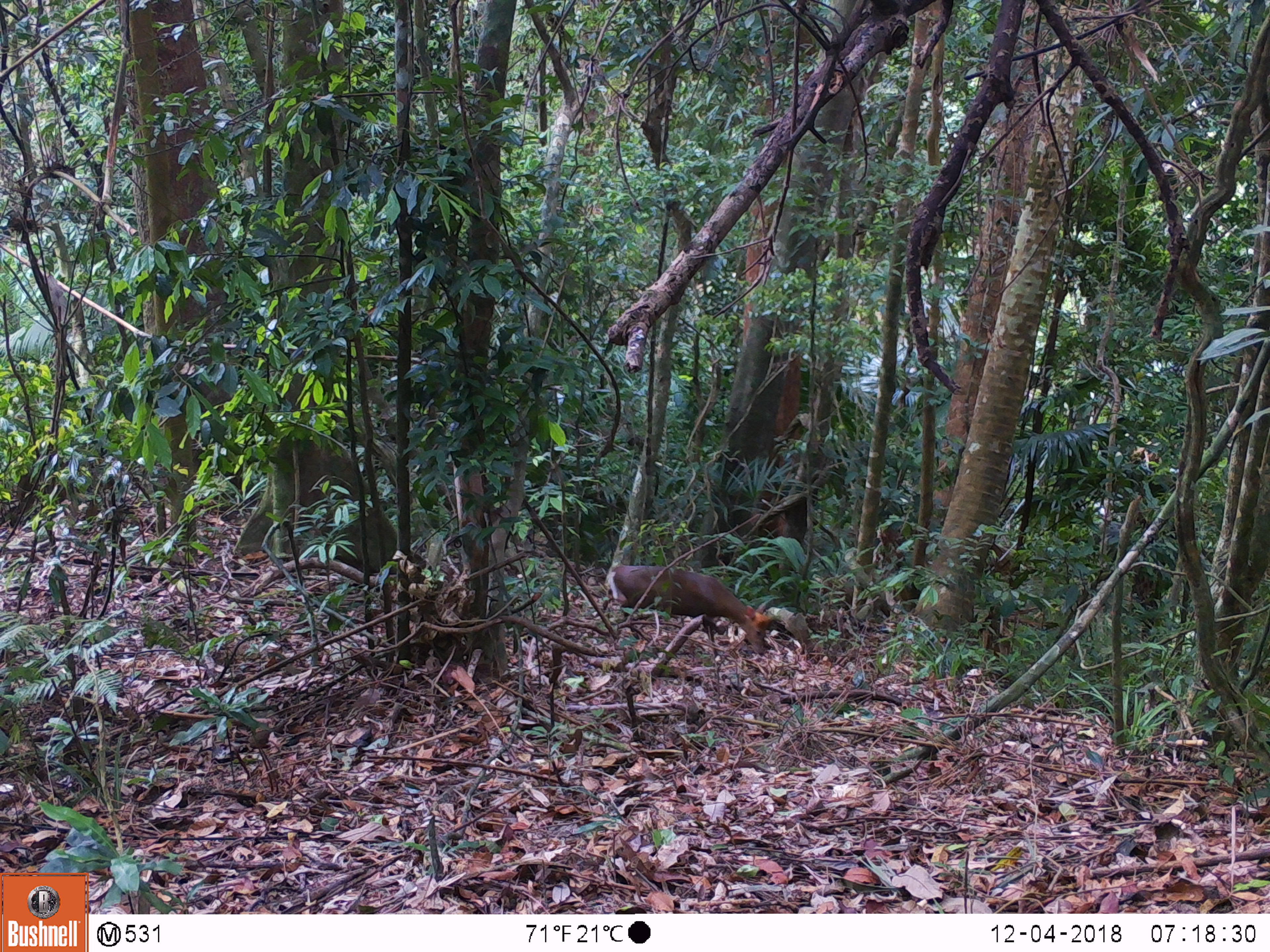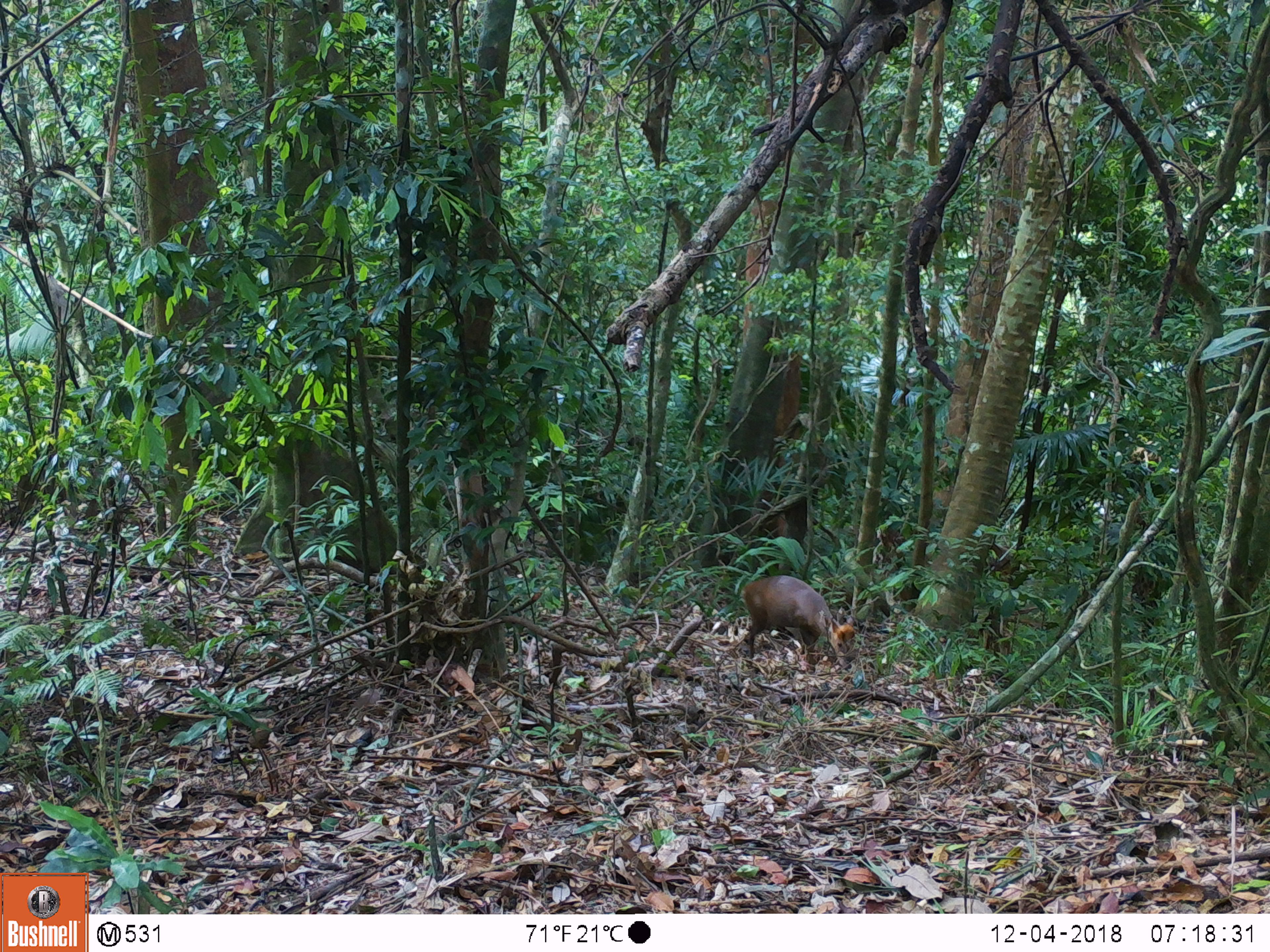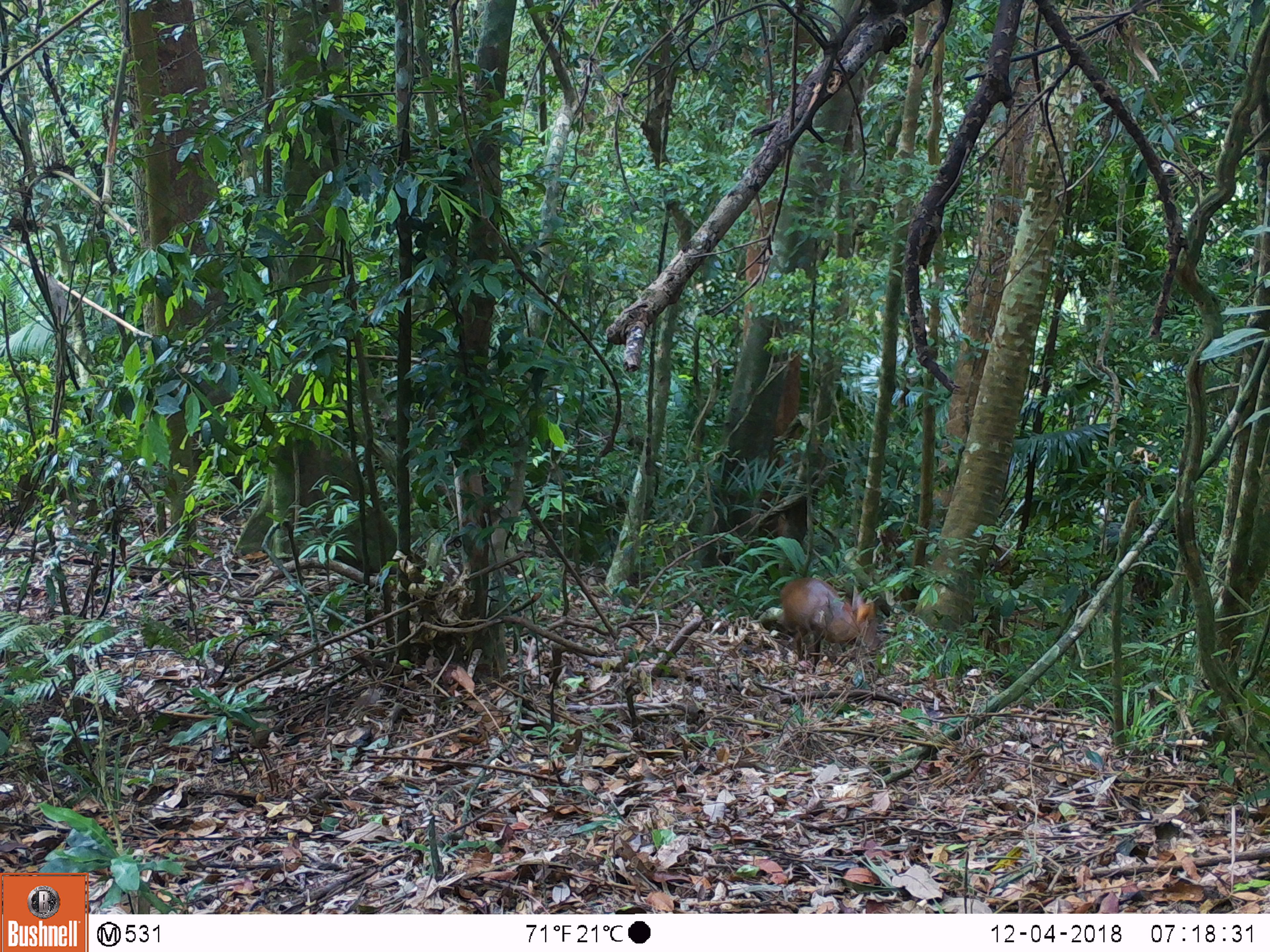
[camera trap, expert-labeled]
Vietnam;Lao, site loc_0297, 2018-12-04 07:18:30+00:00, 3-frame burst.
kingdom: Animalia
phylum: Chordata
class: Mammalia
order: Artiodactyla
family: Cervidae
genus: Muntiacus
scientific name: Muntiacus rooseveltorum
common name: roosevelt's muntjac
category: roosevelts muntjac group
Roosevelts muntjac group (roosevelt's muntjac) (Muntiacus rooseveltorum). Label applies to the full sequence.